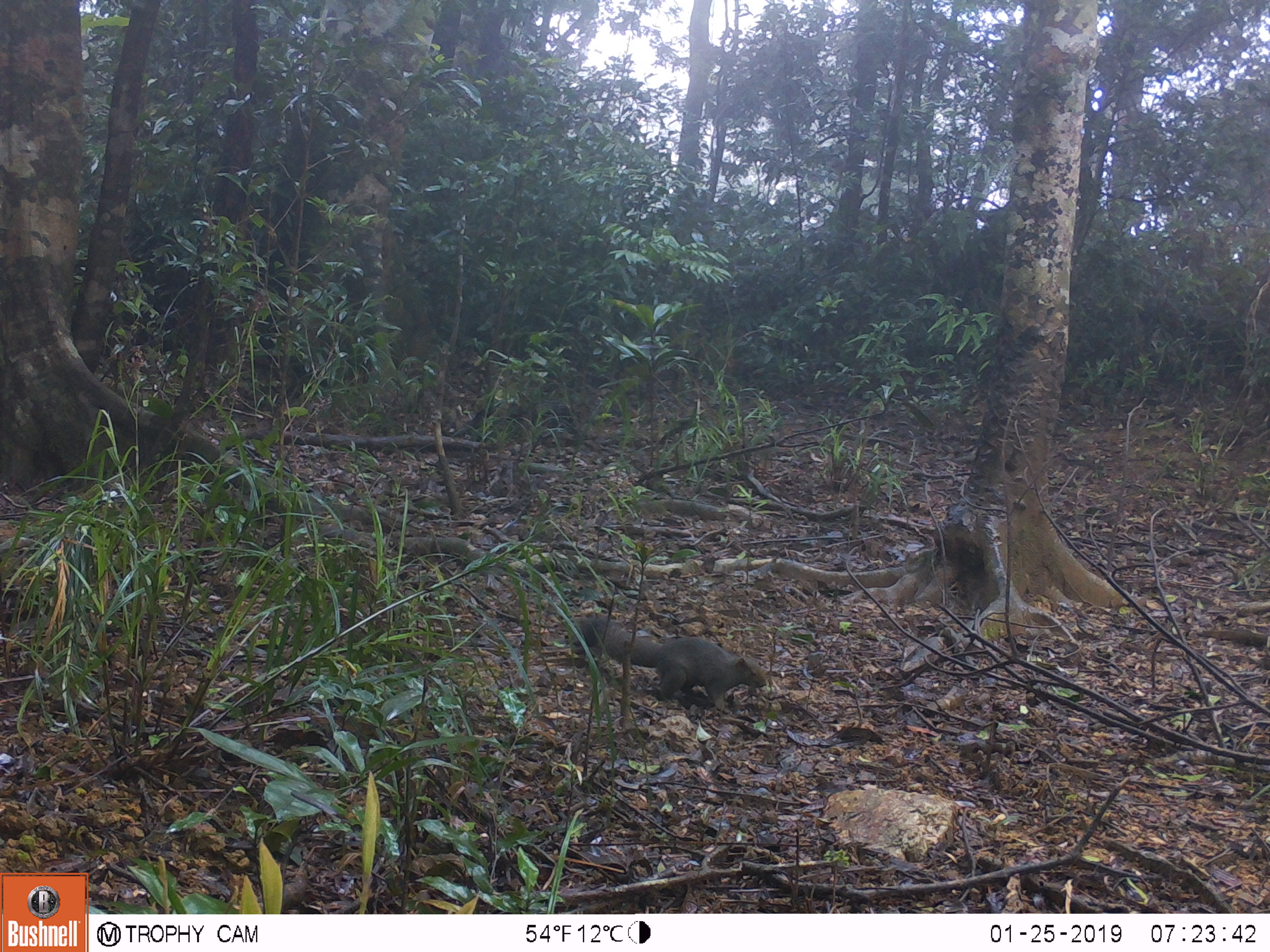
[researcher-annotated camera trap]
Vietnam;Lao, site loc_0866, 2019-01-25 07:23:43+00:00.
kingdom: Animalia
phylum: Chordata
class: Mammalia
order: Rodentia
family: Sciuridae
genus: Sciurus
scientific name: Sciurus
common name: squirrel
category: unidentified squirrel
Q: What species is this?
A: Unidentified squirrel (squirrel) (Sciurus).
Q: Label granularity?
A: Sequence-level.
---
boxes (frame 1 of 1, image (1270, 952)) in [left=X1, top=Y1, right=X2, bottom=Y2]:
unidentified squirrel: [left=572, top=616, right=767, bottom=714]